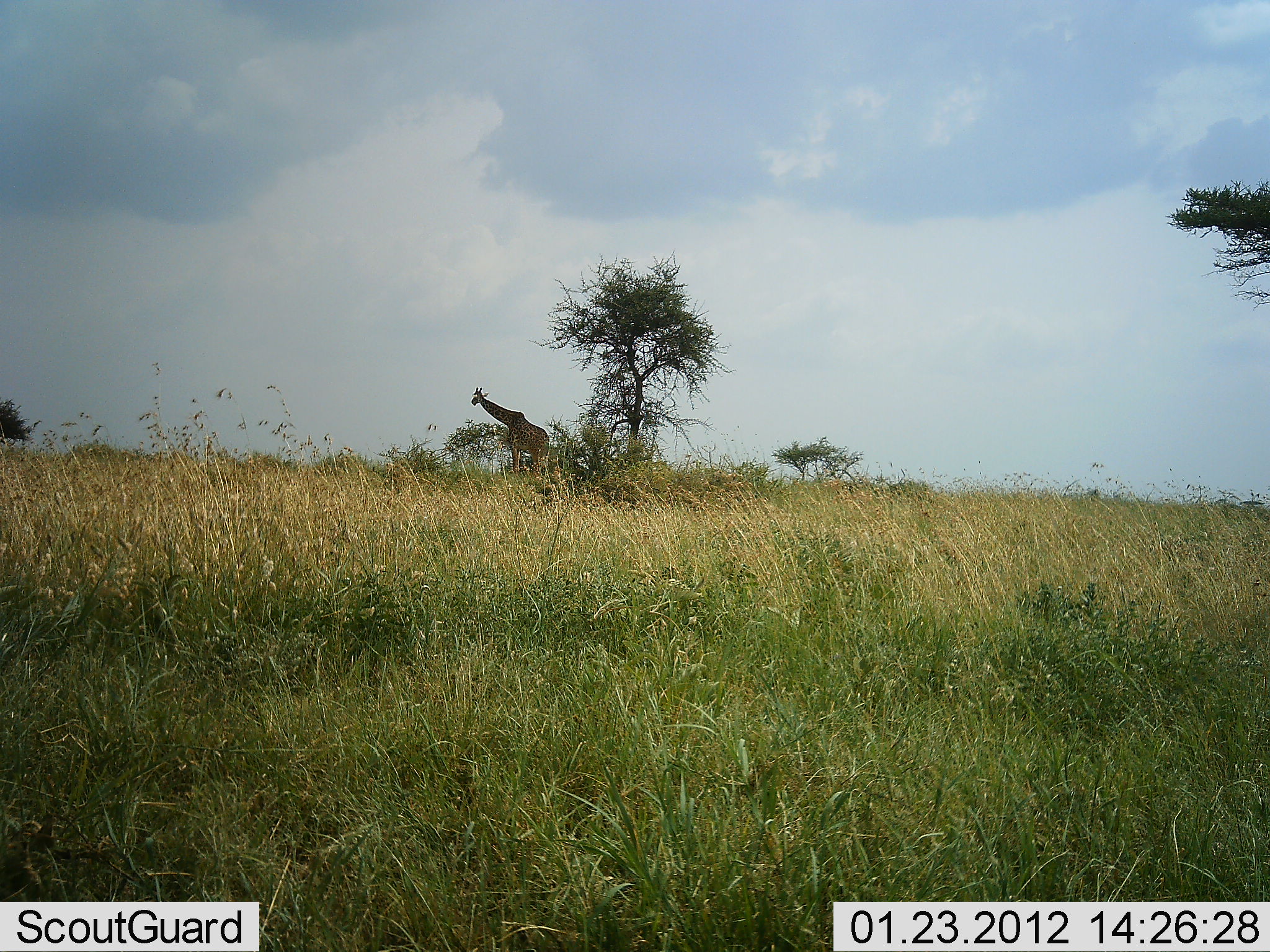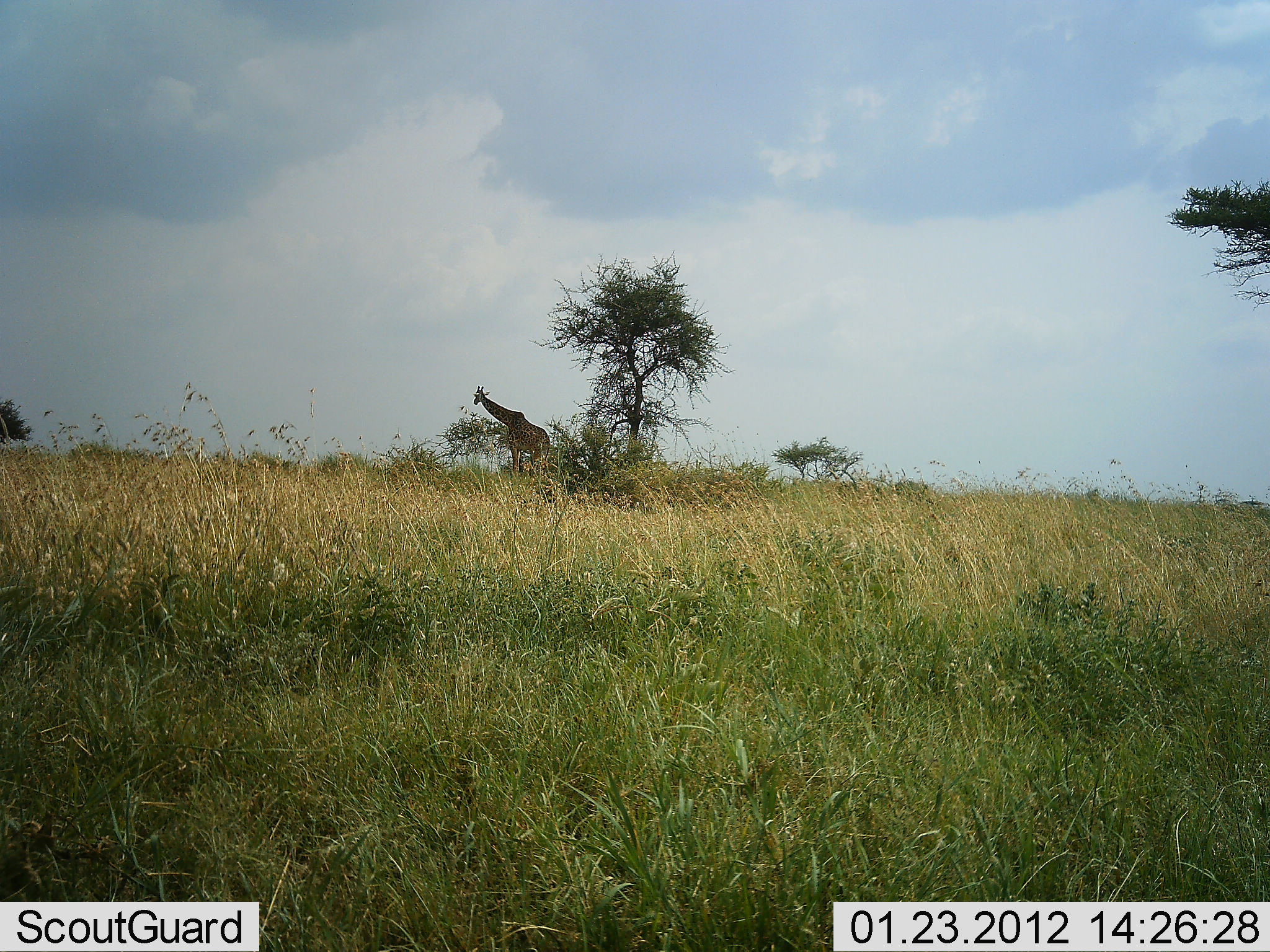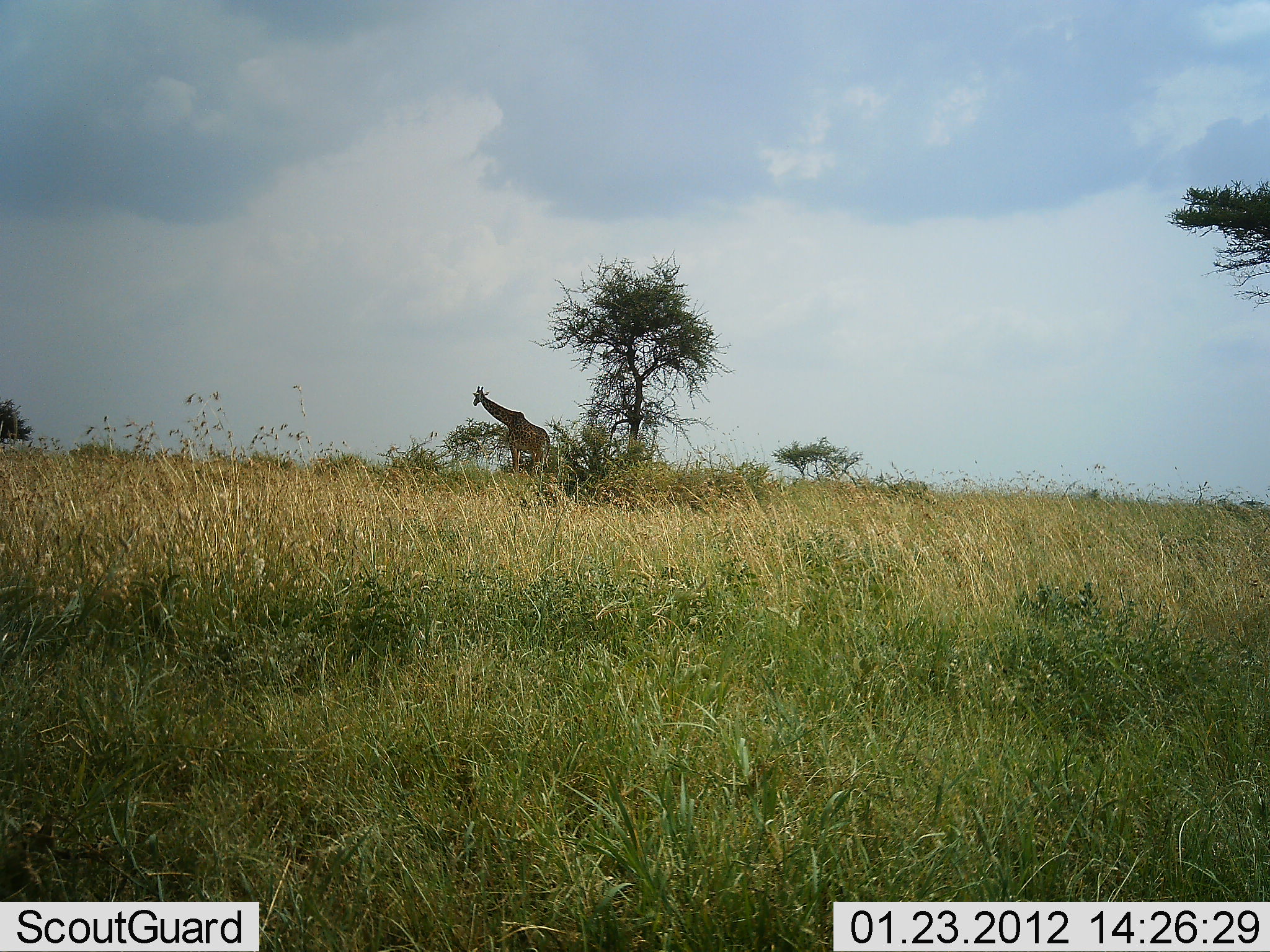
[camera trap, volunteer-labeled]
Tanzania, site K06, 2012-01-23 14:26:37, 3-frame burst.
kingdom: Animalia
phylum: Chordata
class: Mammalia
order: Artiodactyla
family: Giraffidae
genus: Giraffa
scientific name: Giraffa camelopardalis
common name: giraffe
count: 1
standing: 94%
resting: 0%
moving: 0%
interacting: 0%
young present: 0%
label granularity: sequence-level